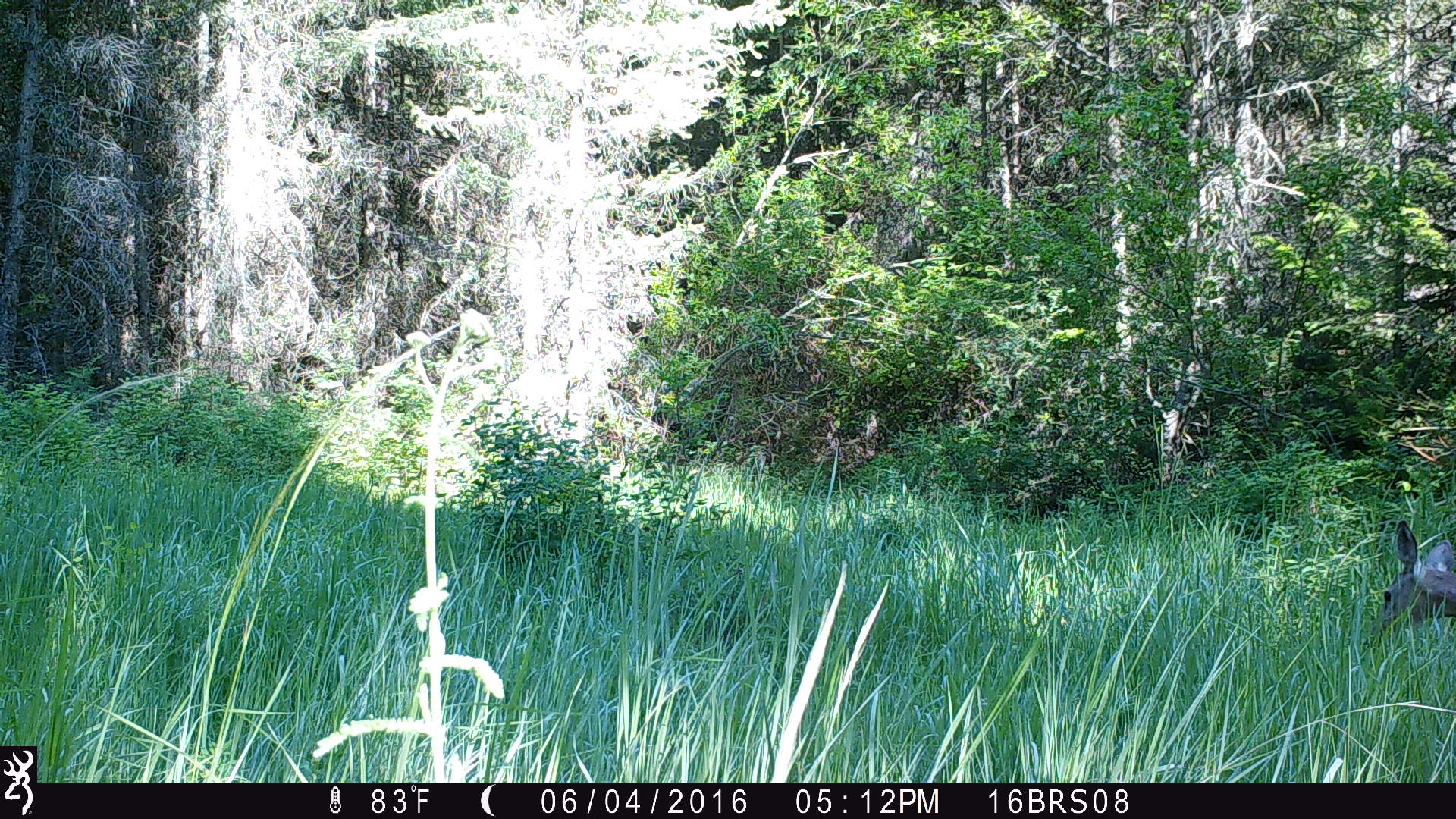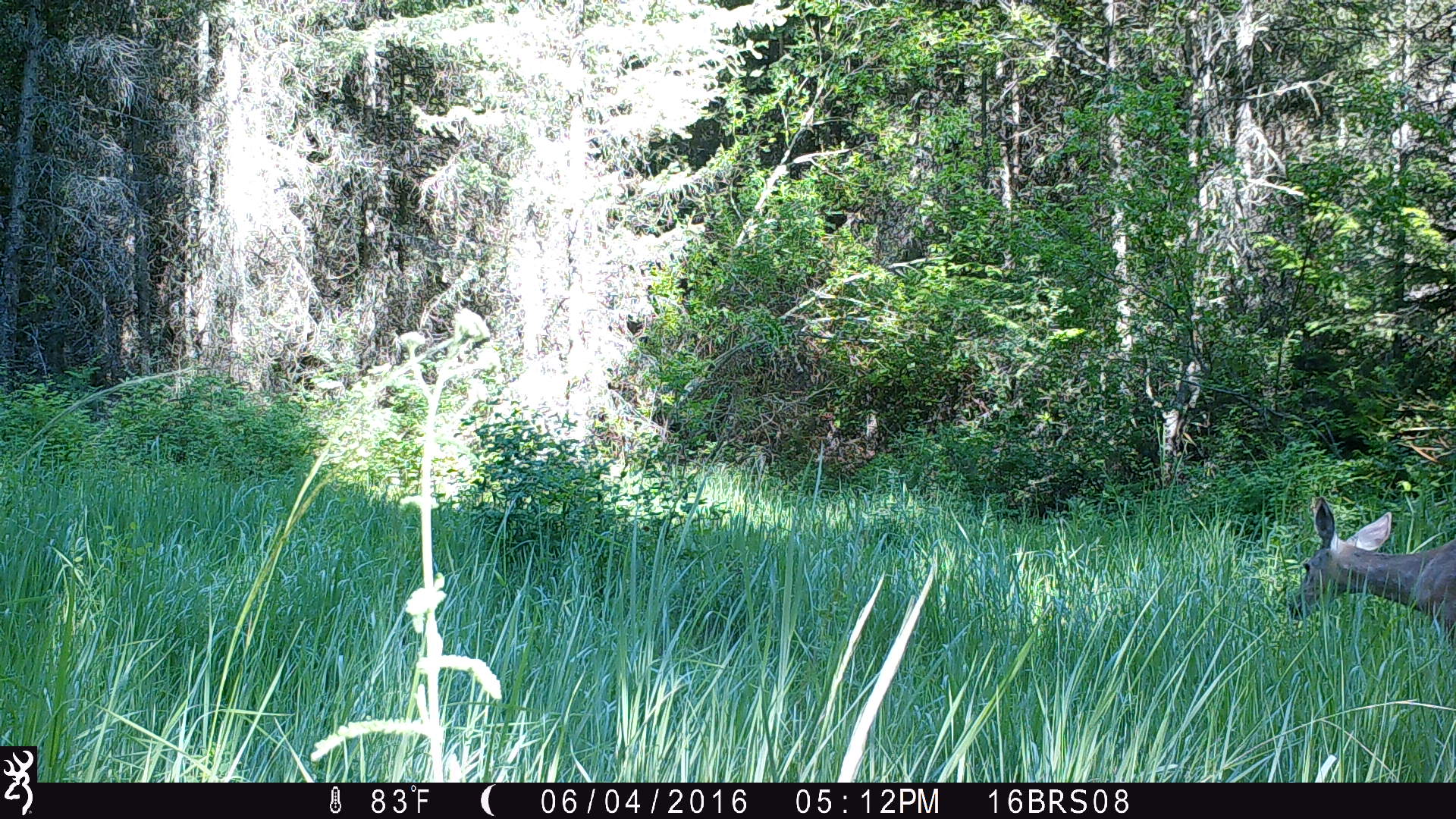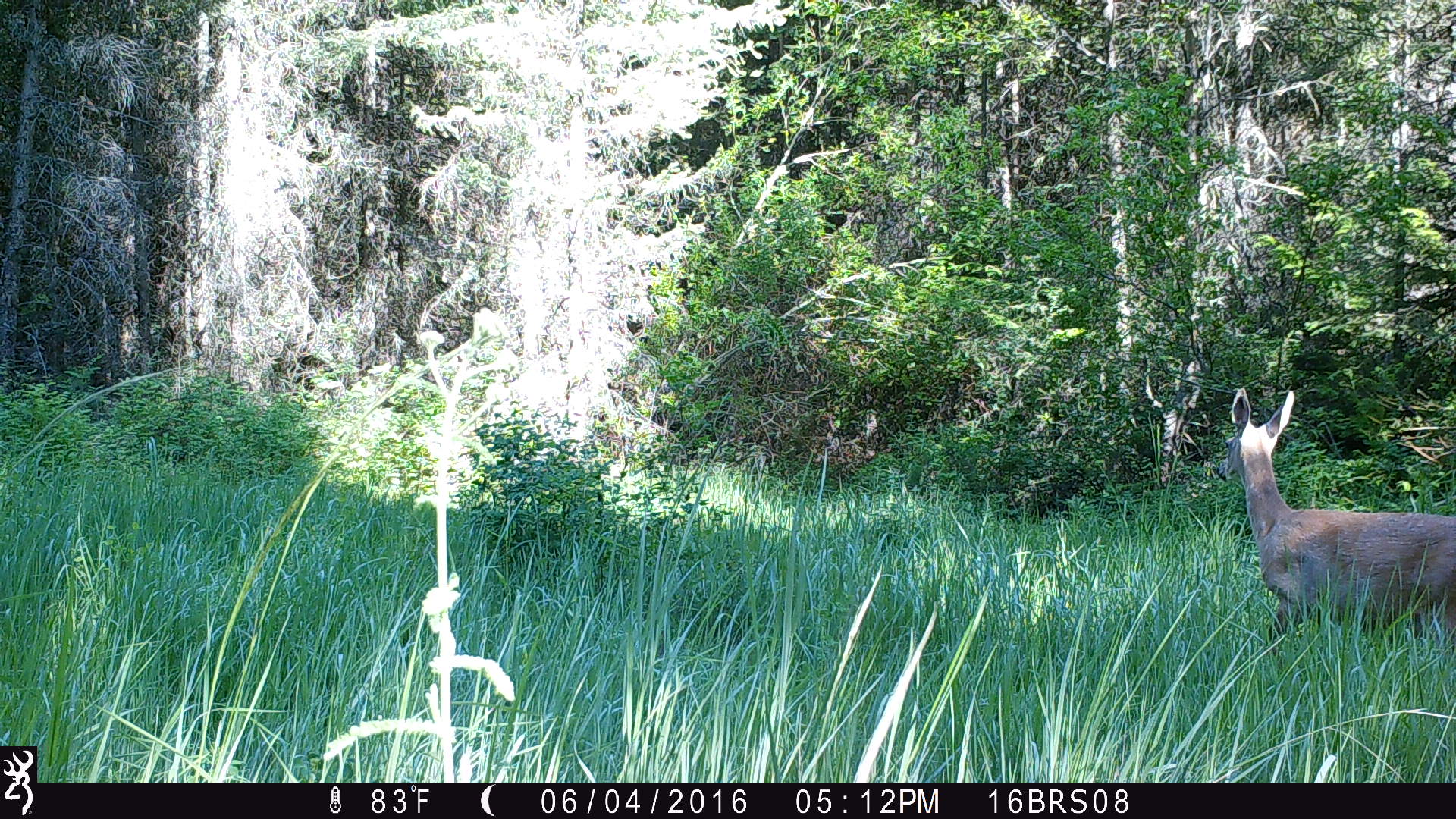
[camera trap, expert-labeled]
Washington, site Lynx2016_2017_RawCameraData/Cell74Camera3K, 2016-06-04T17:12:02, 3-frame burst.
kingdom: Animalia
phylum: Chordata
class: Mammalia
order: Artiodactyla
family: Cervidae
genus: Odocoileus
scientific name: Odocoileus virginianus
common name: white-tailed deer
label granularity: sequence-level